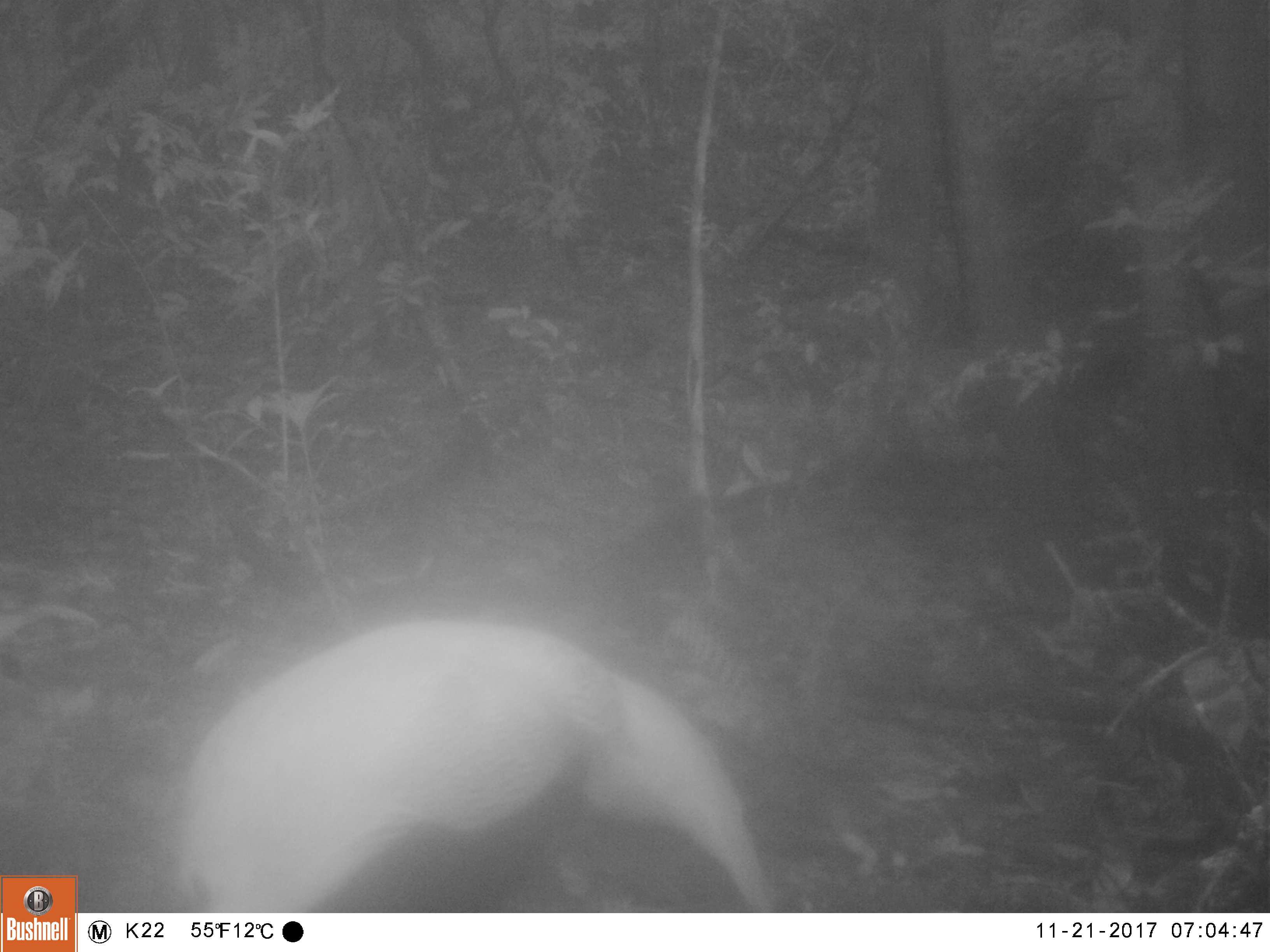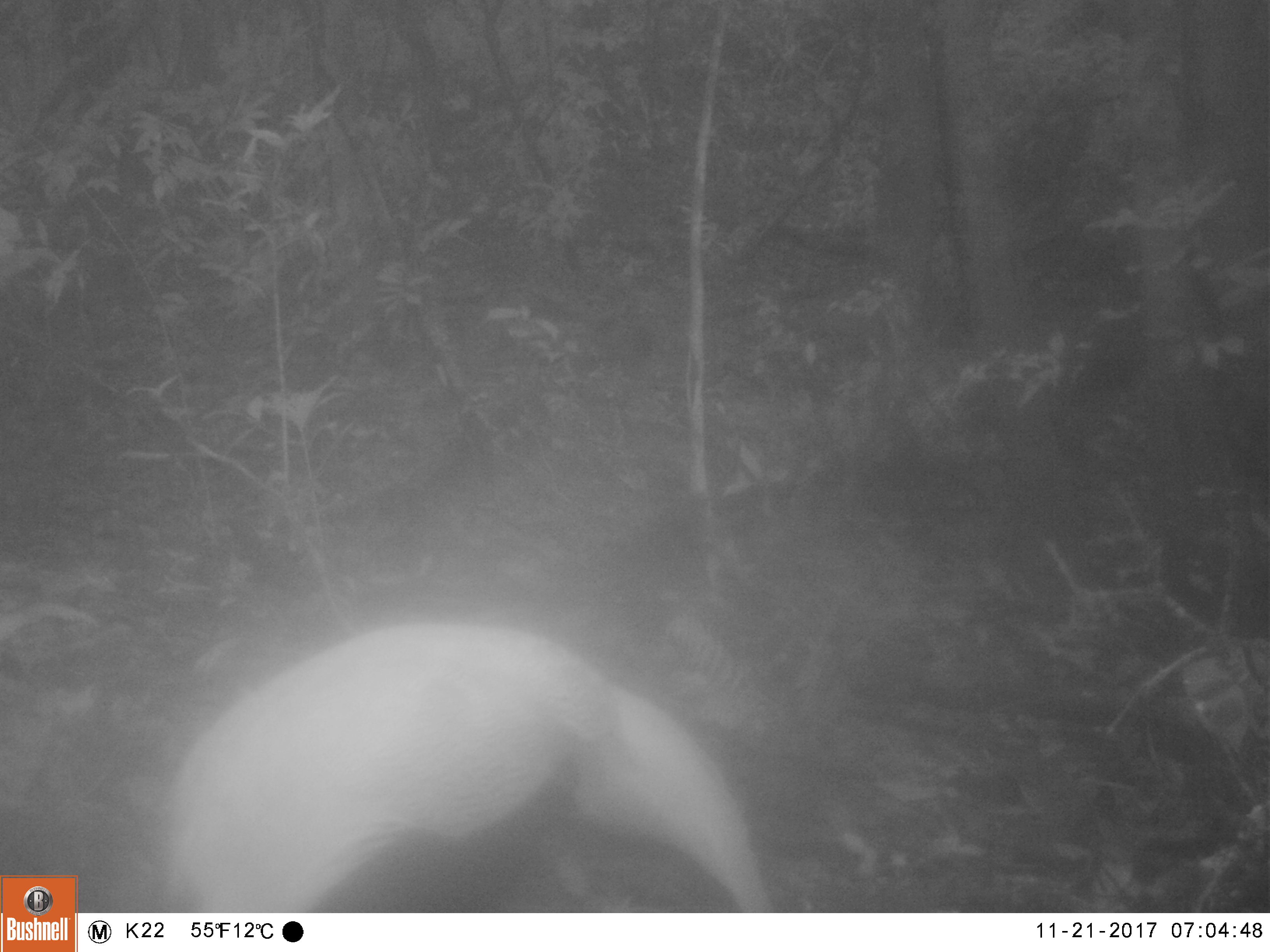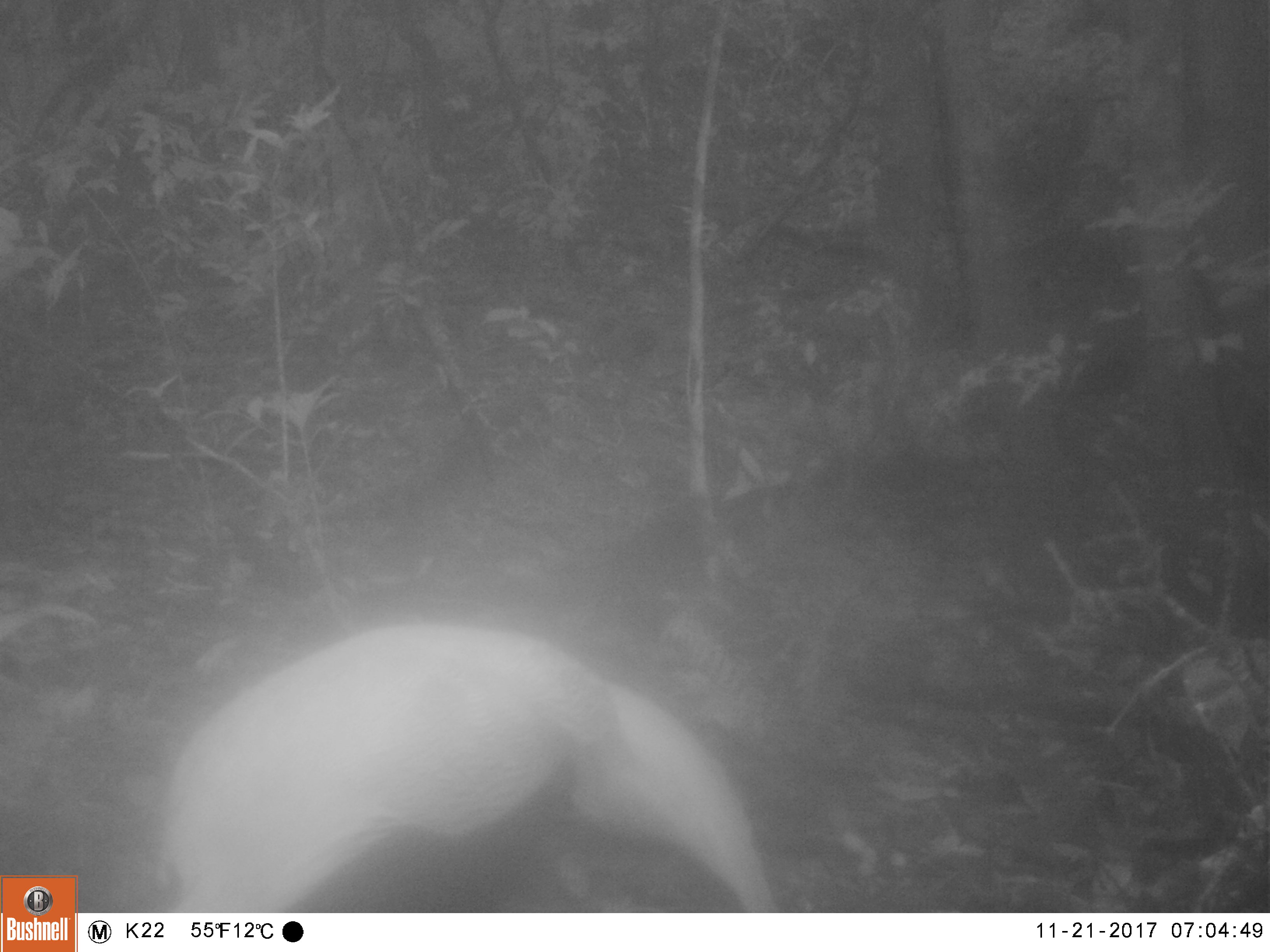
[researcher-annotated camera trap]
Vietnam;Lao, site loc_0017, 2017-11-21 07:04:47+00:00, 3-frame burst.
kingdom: Animalia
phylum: Chordata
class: Aves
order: Galliformes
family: Phasianidae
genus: Lophura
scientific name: Lophura nycthemera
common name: silver pheasant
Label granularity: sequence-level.